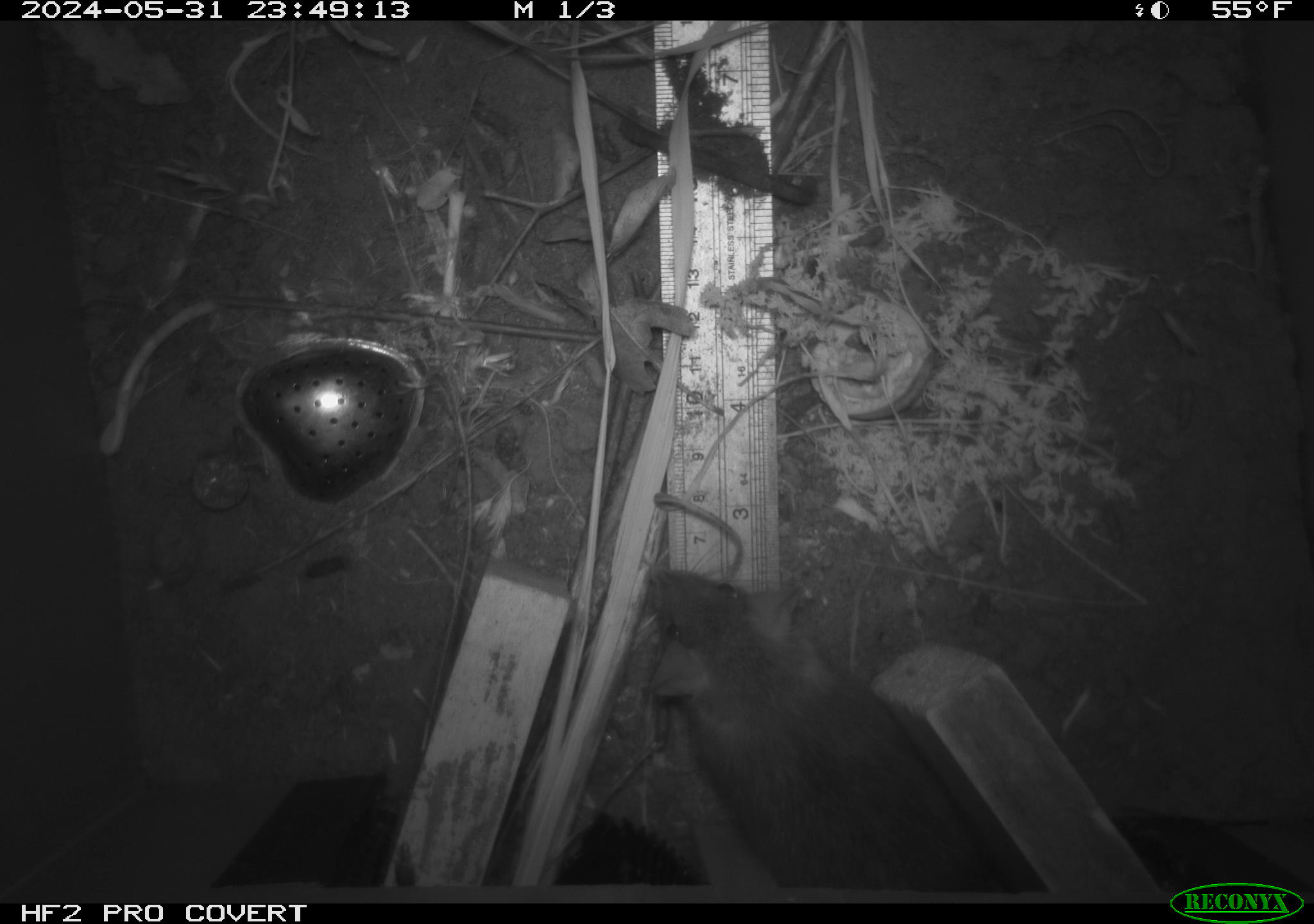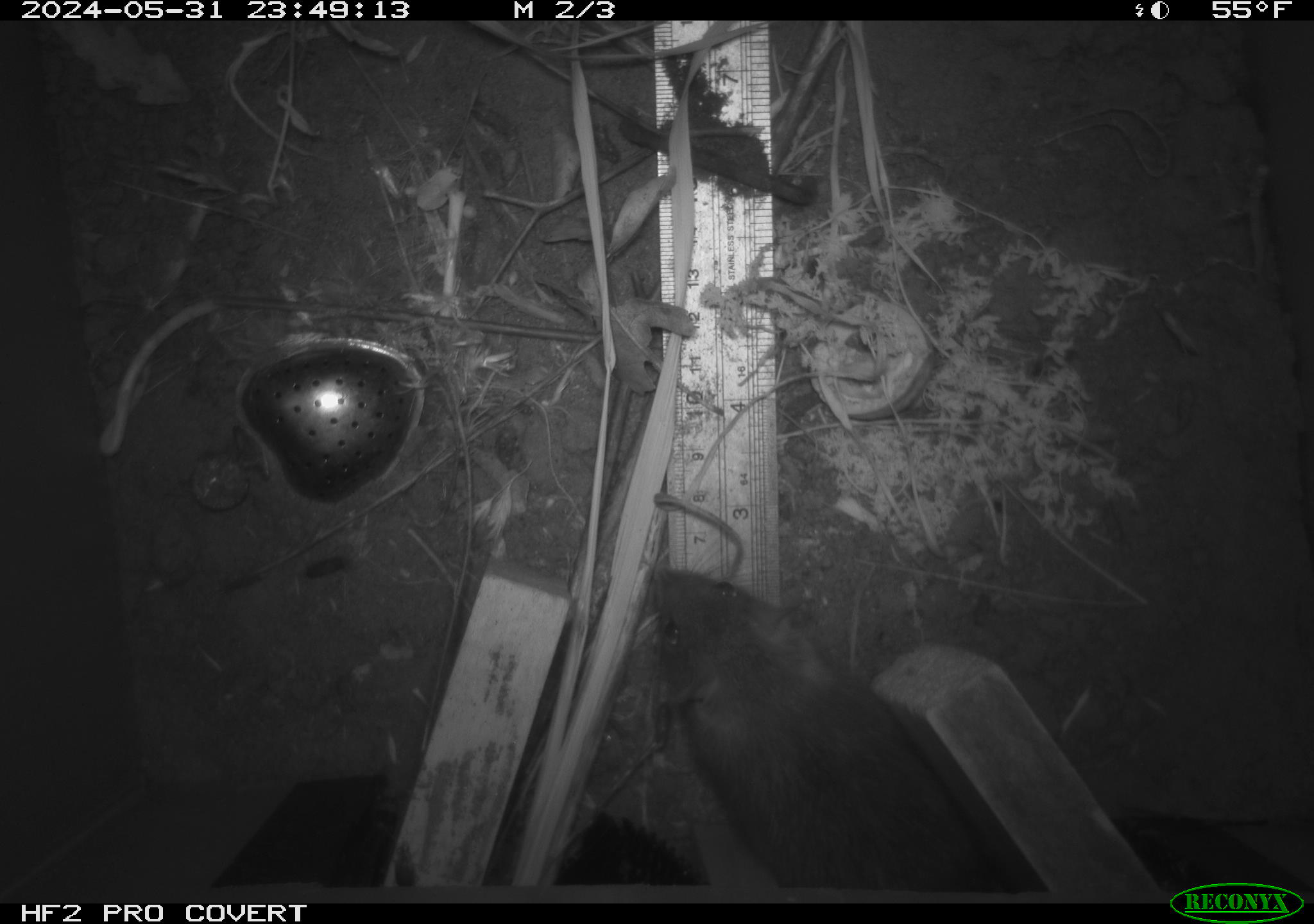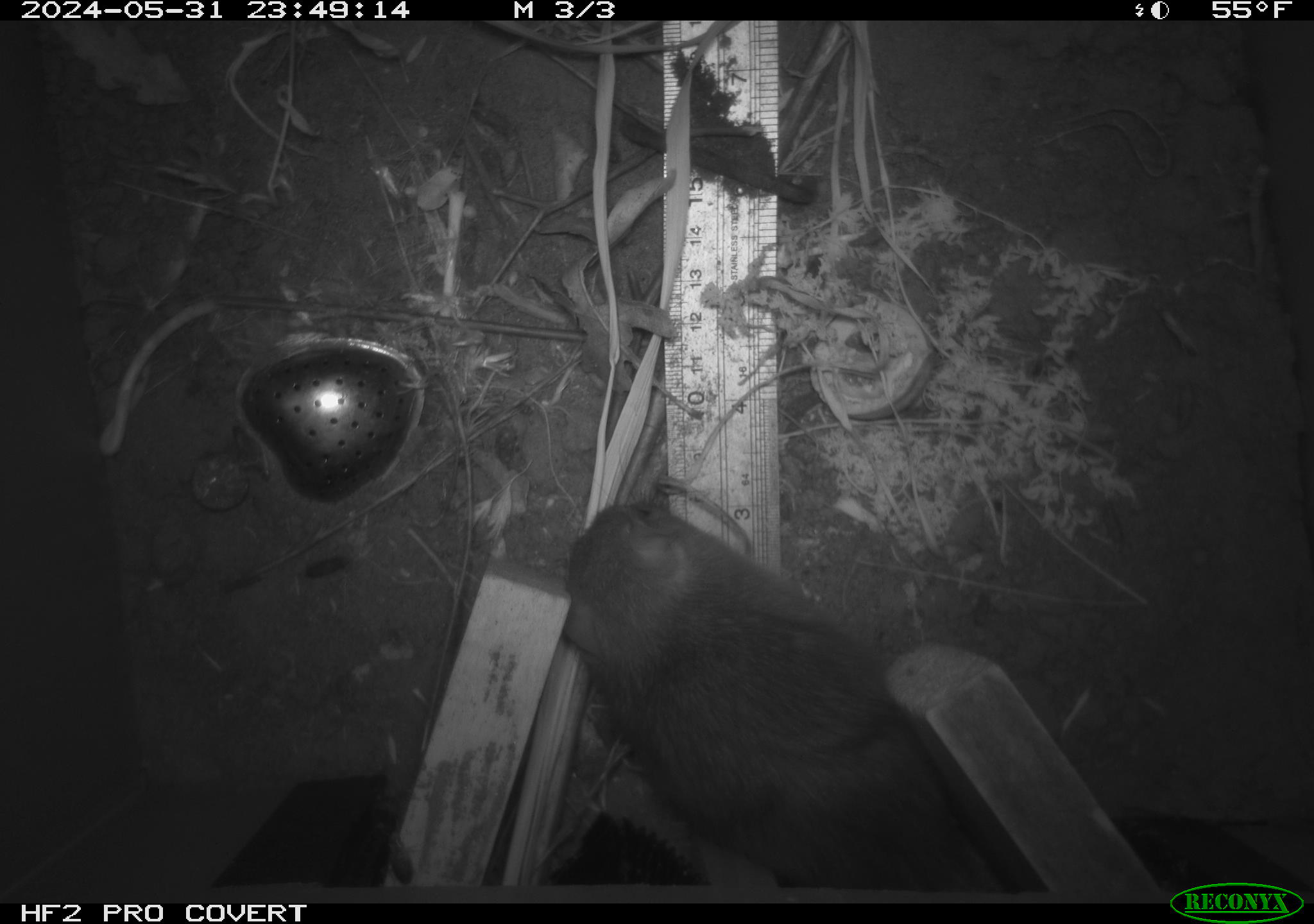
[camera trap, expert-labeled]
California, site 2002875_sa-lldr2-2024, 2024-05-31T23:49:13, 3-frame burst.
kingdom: Animalia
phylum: Chordata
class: Mammalia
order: Rodentia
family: Muridae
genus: Rattus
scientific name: Rattus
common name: rat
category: rattus species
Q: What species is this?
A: Rattus species (rat) (Rattus).